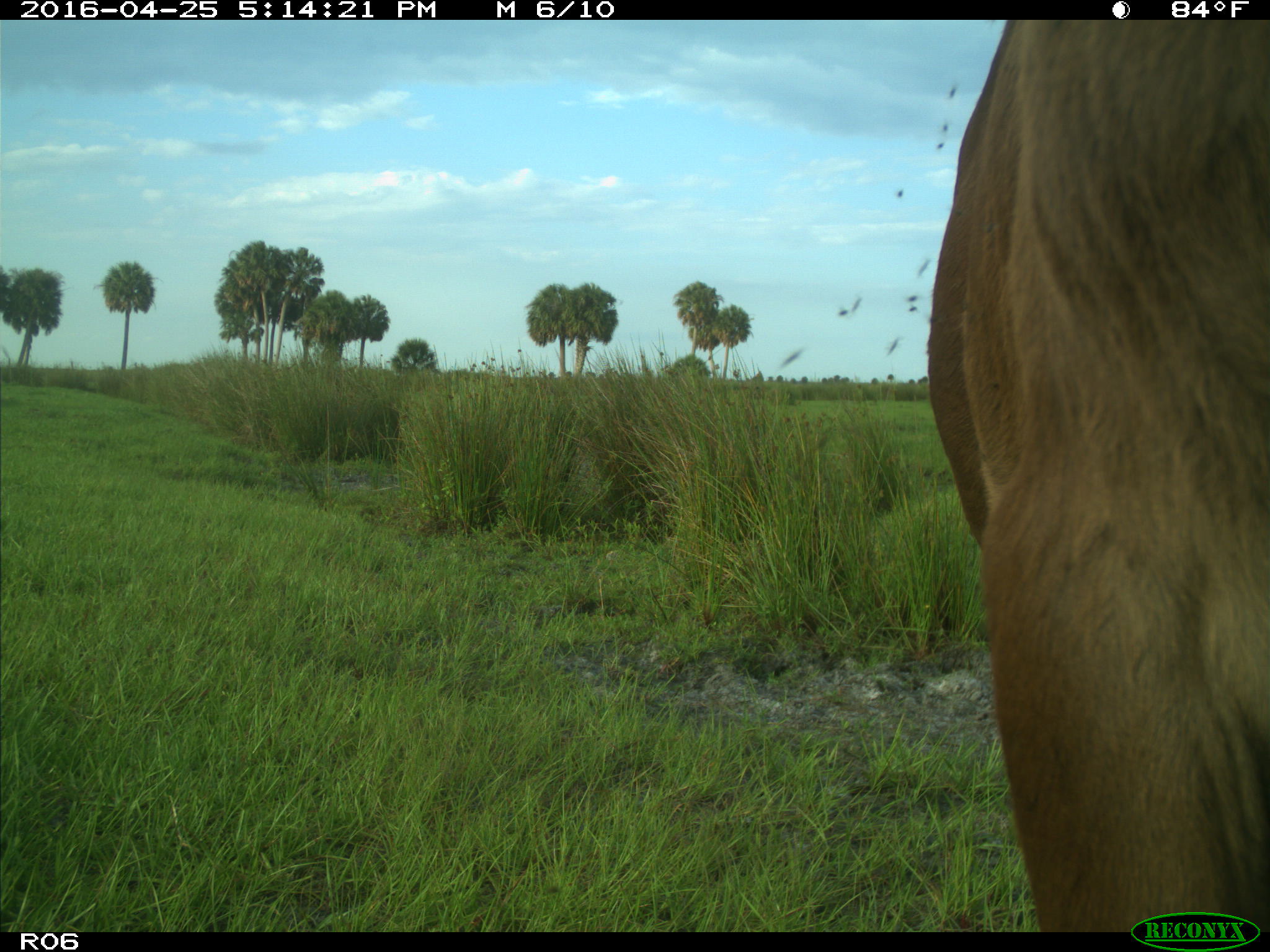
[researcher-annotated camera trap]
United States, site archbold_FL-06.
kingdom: Animalia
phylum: Chordata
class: Mammalia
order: Artiodactyla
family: Bovidae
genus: Bos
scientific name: Bos taurus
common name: domestic cow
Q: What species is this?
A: Bos taurus (domestic cow).